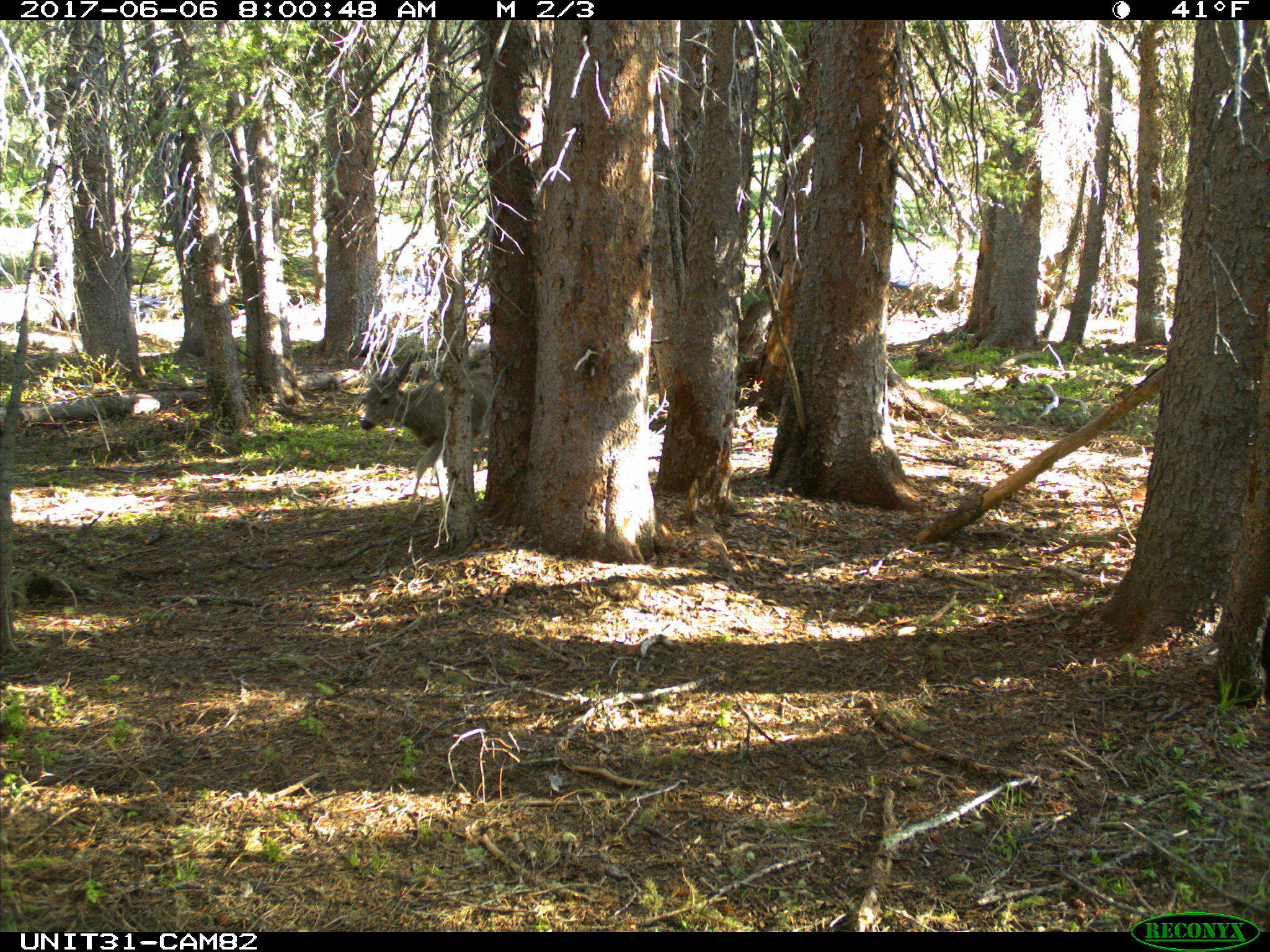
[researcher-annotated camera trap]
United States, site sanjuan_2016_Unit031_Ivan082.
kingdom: Animalia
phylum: Chordata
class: Mammalia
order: Artiodactyla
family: Cervidae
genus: Odocoileus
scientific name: Odocoileus hemionus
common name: mule deer